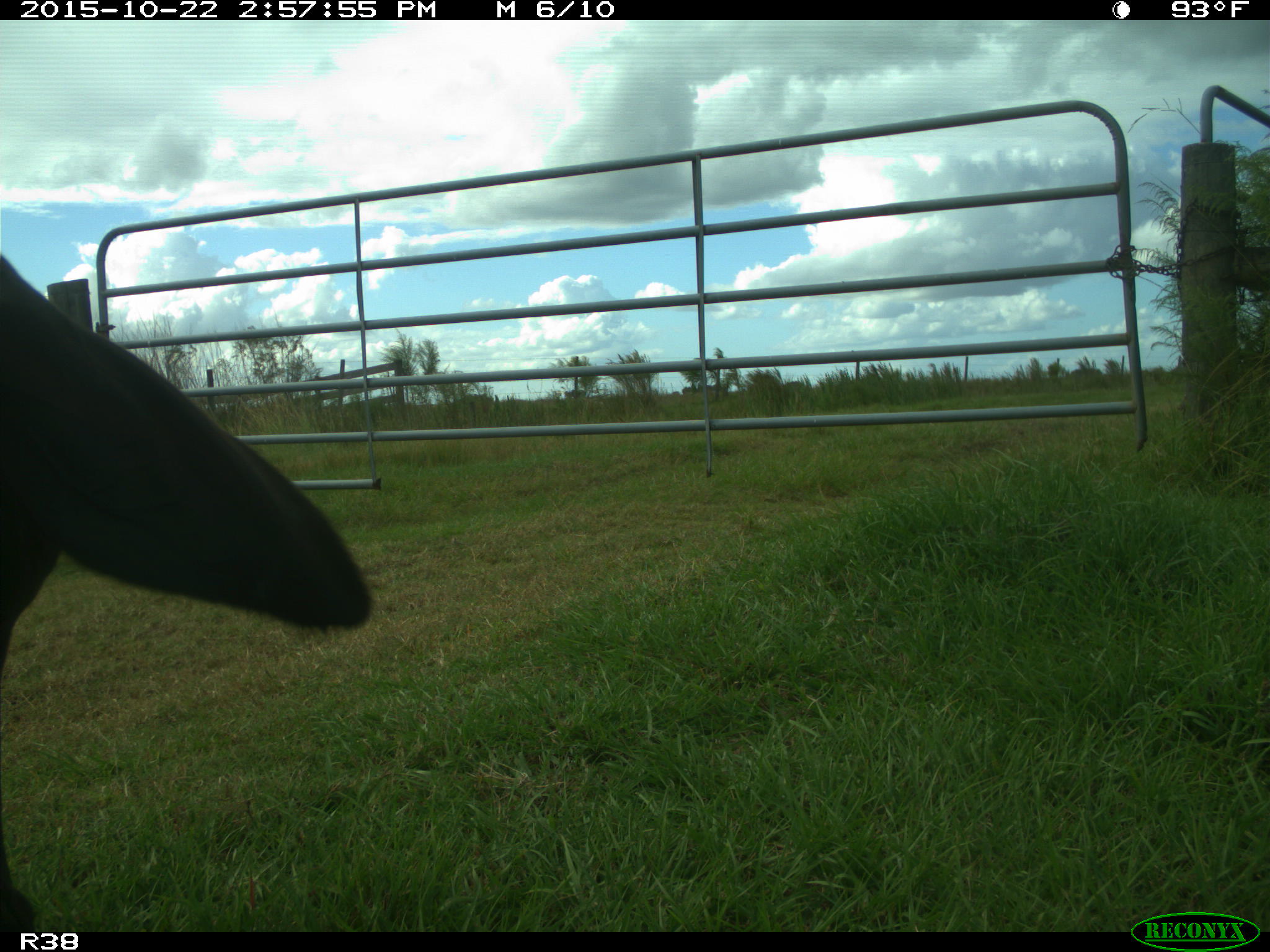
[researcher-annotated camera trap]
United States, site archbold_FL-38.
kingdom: Animalia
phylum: Chordata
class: Mammalia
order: Artiodactyla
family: Bovidae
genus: Bos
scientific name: Bos taurus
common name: domestic cow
Bos taurus (domestic cow).